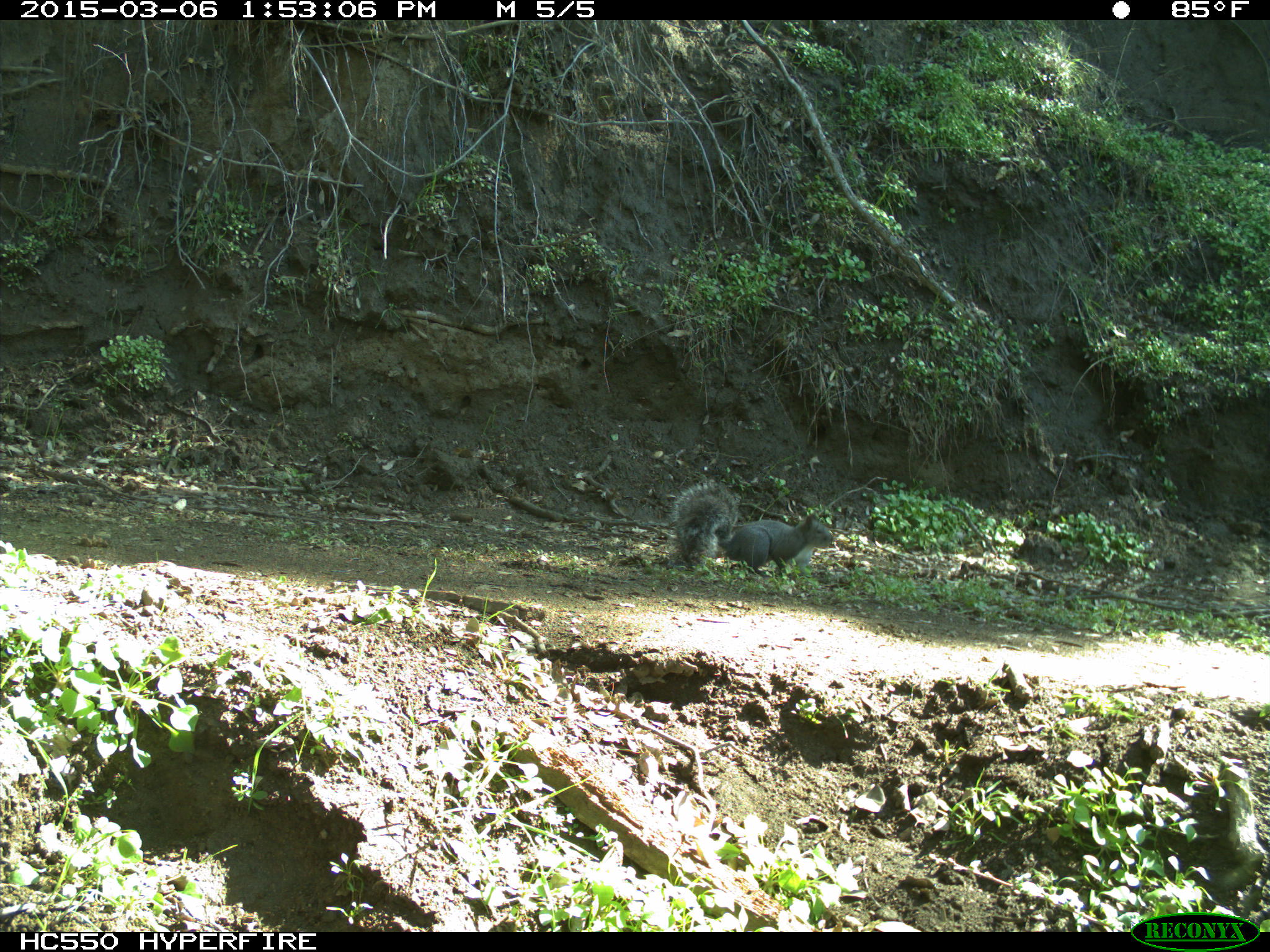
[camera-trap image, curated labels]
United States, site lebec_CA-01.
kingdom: Animalia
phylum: Chordata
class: Mammalia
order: Rodentia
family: Sciuridae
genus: Sciurus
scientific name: Sciurus carolinensis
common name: eastern gray squirrel